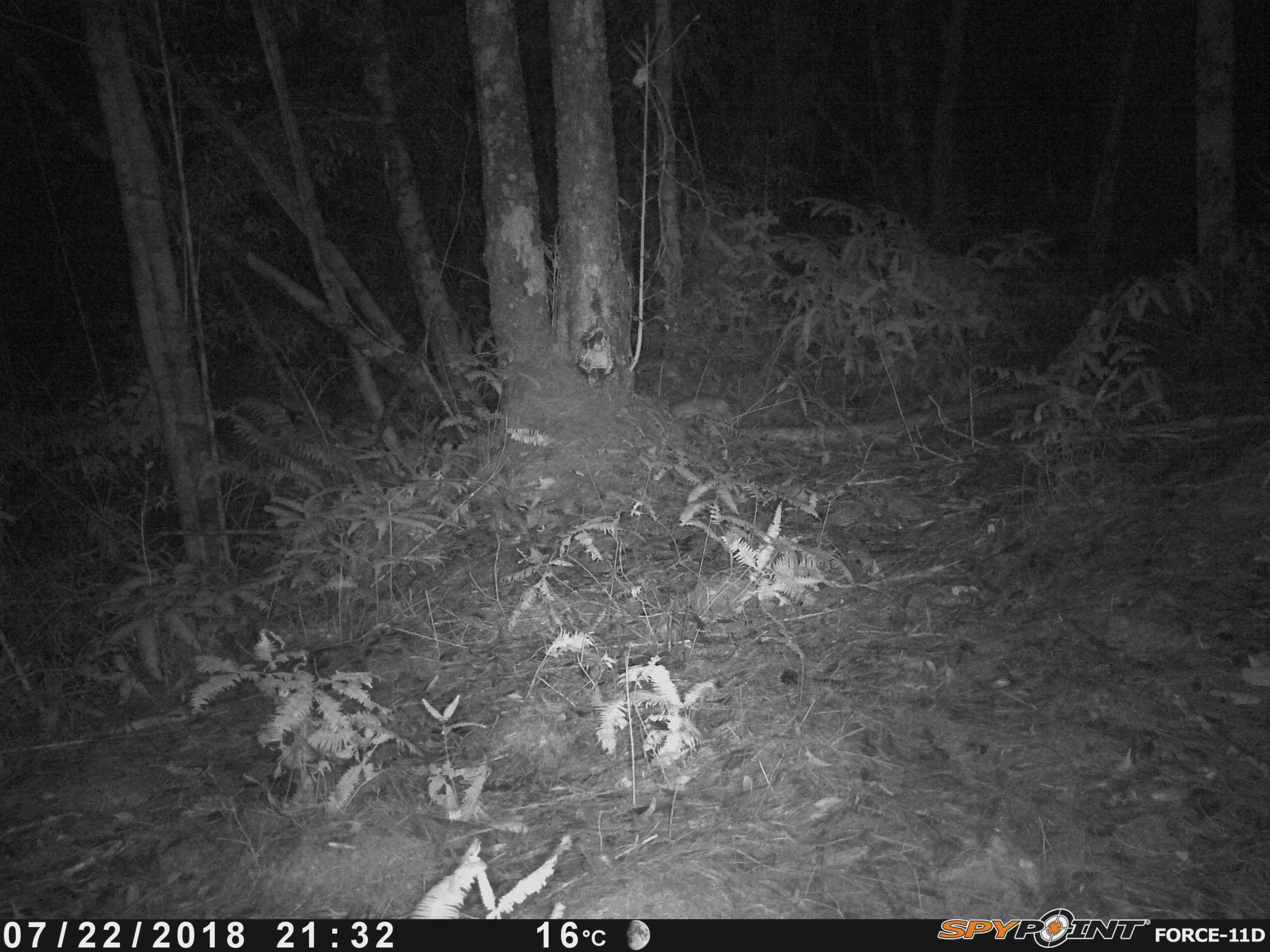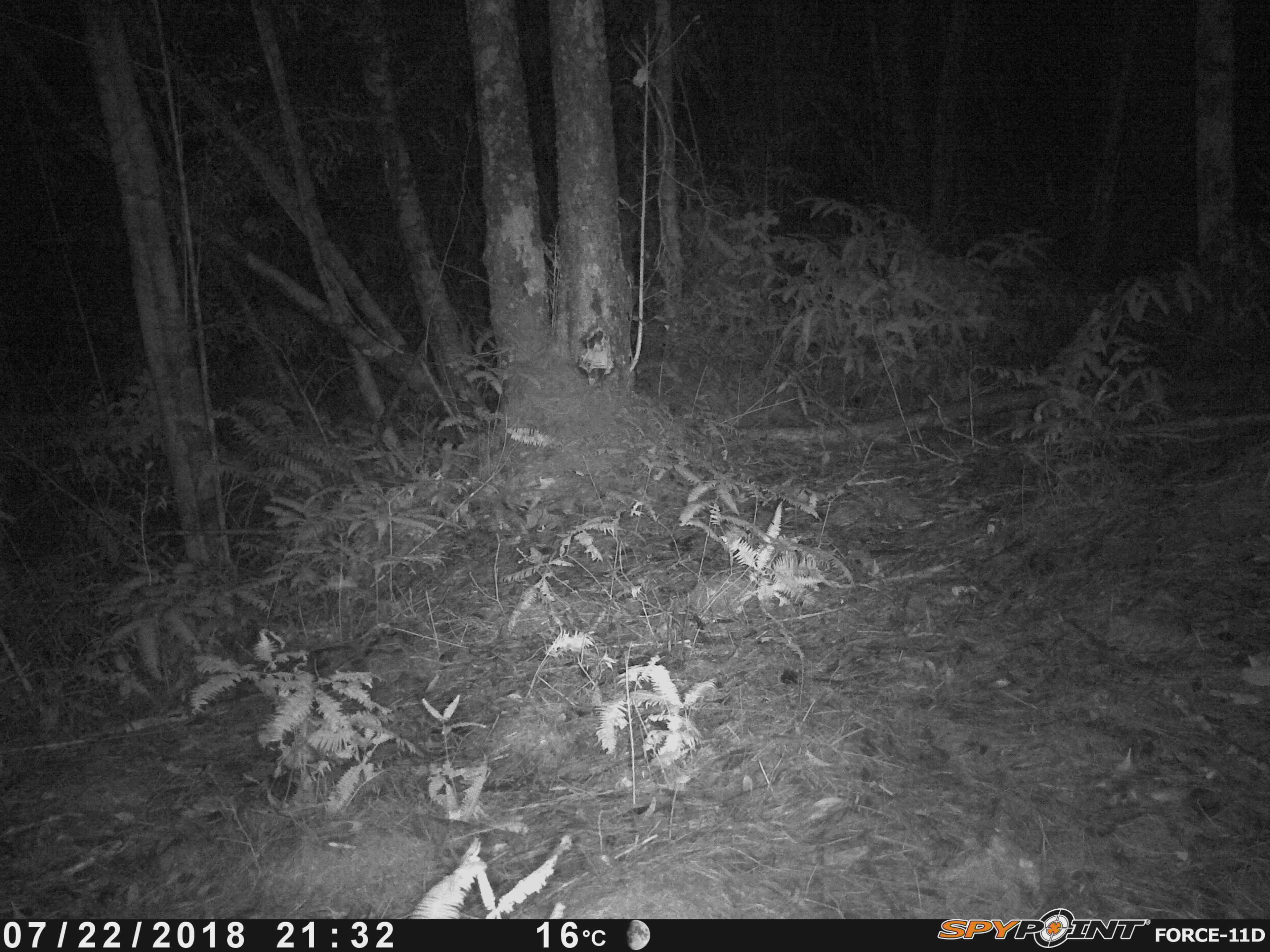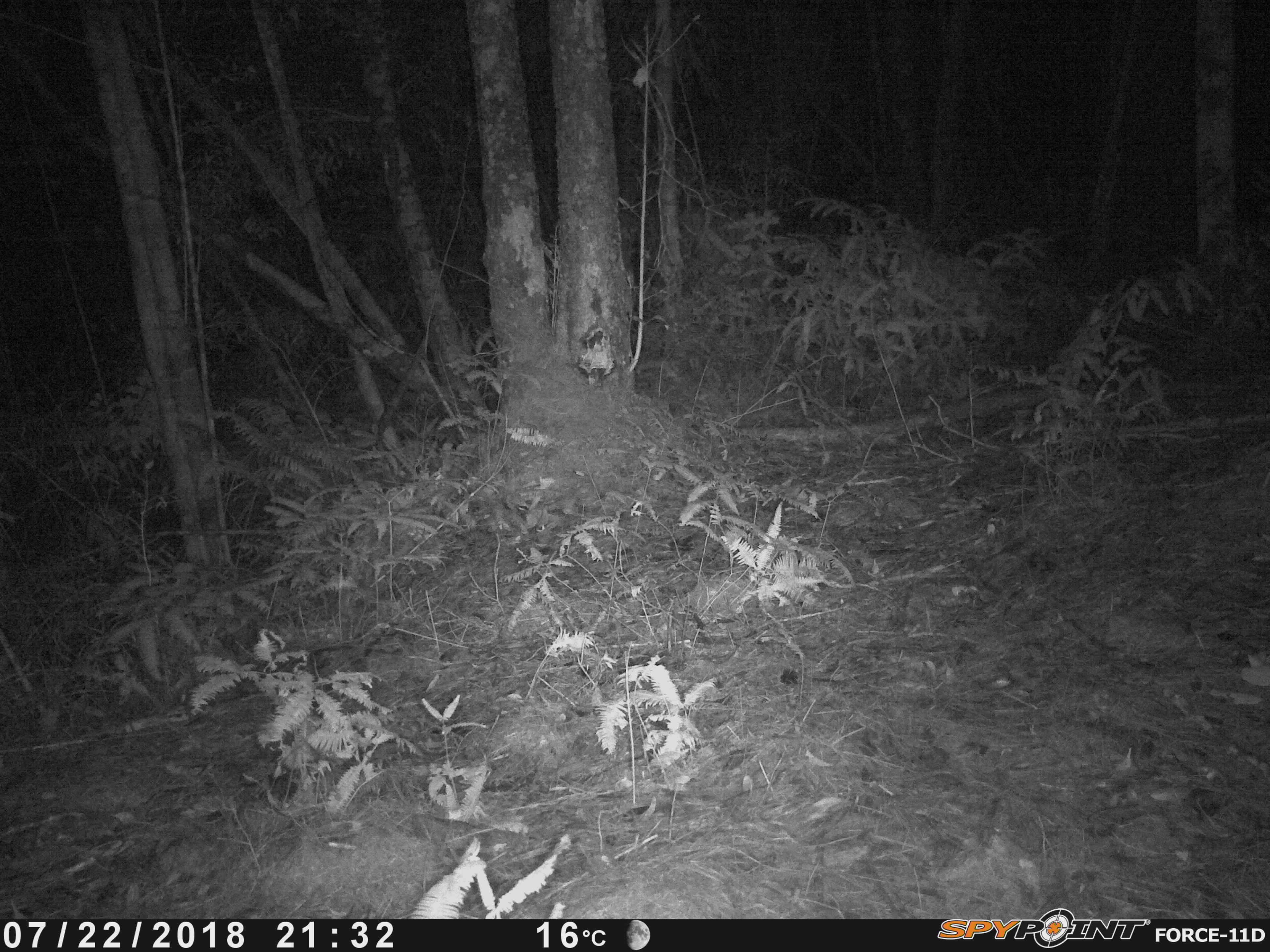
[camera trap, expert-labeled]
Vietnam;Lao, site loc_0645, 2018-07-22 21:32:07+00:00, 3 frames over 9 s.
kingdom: Animalia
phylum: Chordata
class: Mammalia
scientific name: Mammalia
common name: mammal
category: unidentified small mammal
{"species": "unidentified small mammal (mammal) (Mammalia)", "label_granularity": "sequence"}